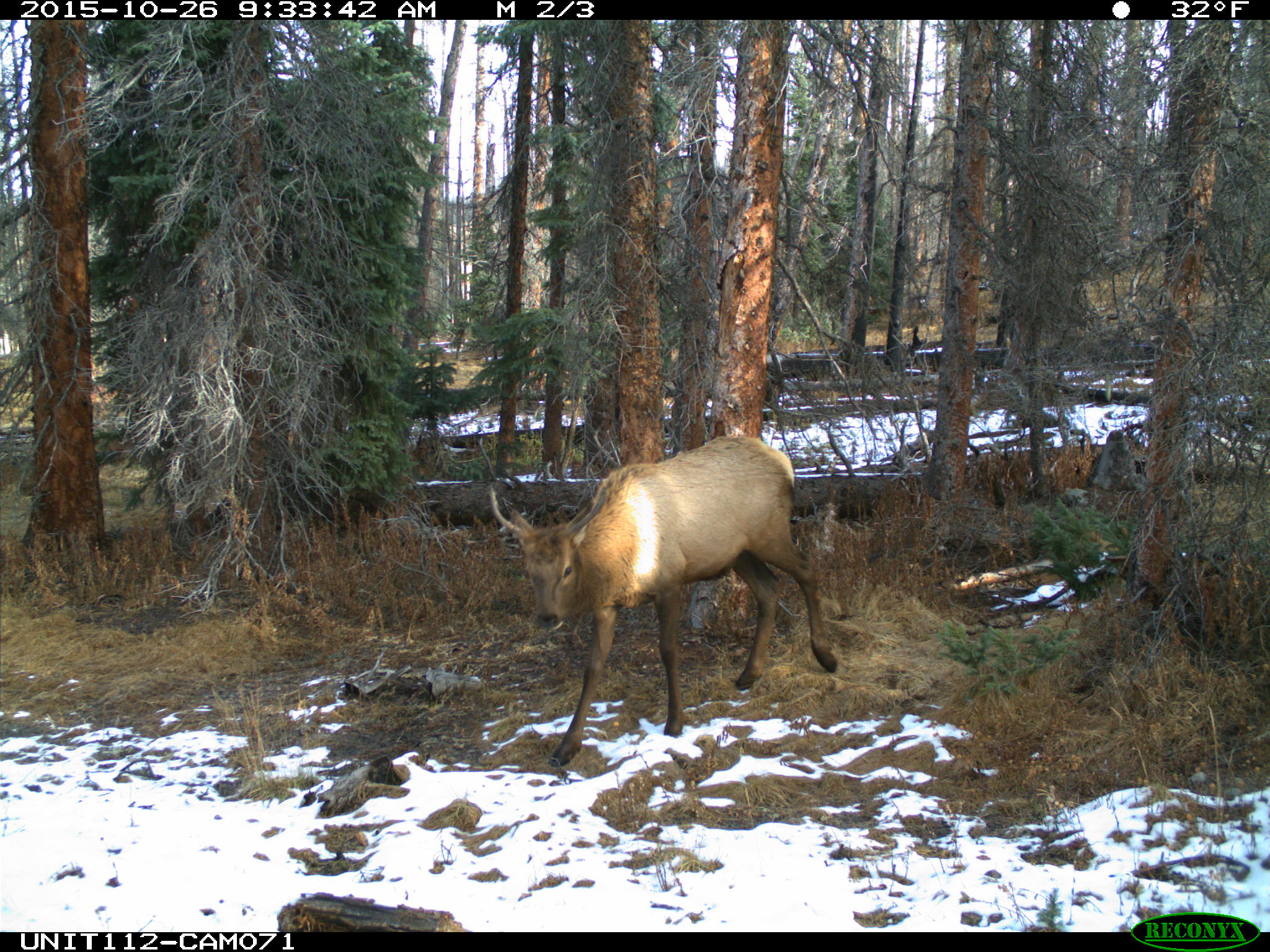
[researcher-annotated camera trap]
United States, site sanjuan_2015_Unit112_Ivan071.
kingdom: Animalia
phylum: Chordata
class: Mammalia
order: Artiodactyla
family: Cervidae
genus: Cervus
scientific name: Cervus elaphus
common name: red deer